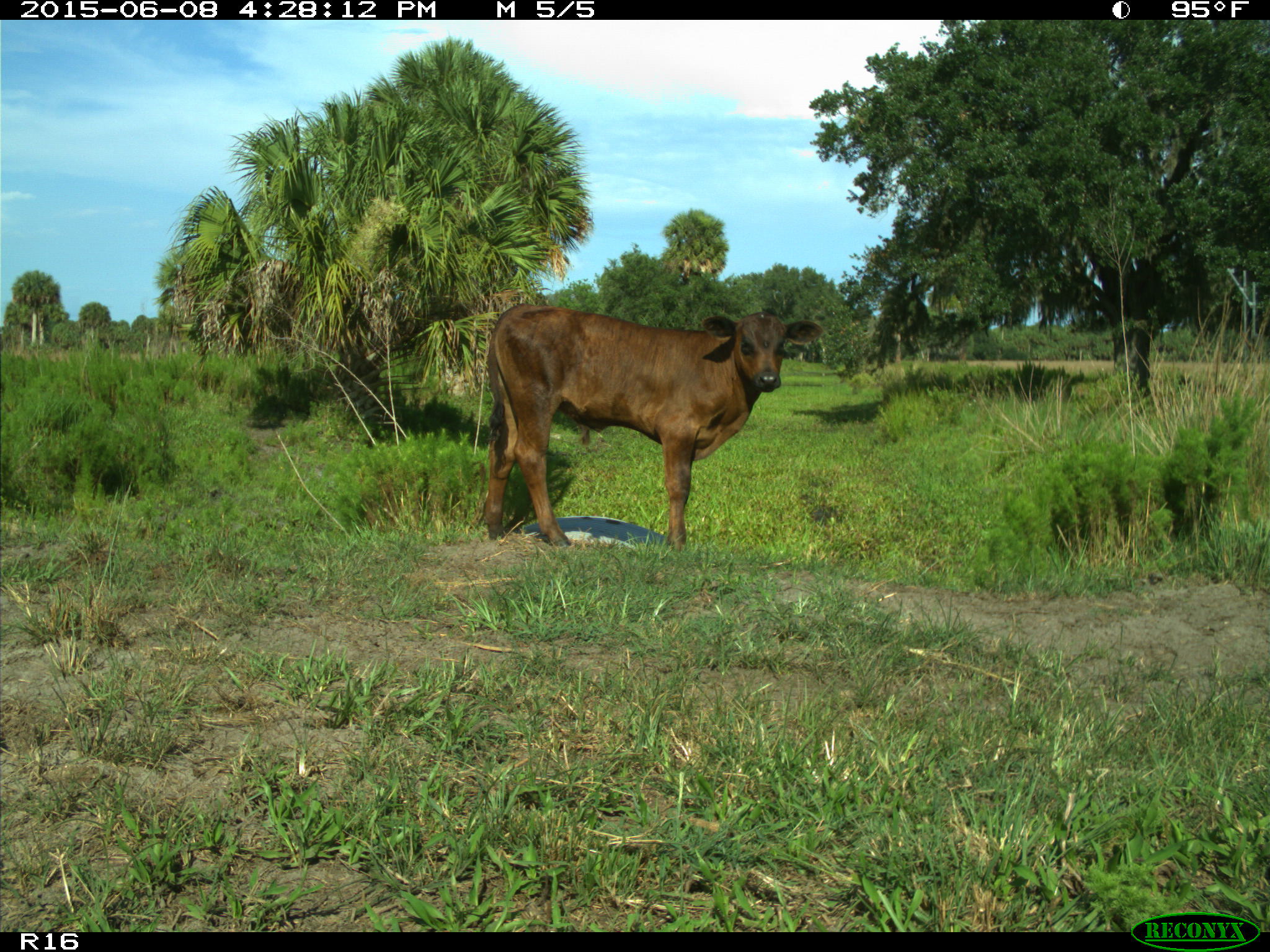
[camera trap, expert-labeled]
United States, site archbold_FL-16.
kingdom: Animalia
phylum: Chordata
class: Mammalia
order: Artiodactyla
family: Bovidae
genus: Bos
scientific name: Bos taurus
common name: domestic cow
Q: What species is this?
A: Bos taurus (domestic cow).